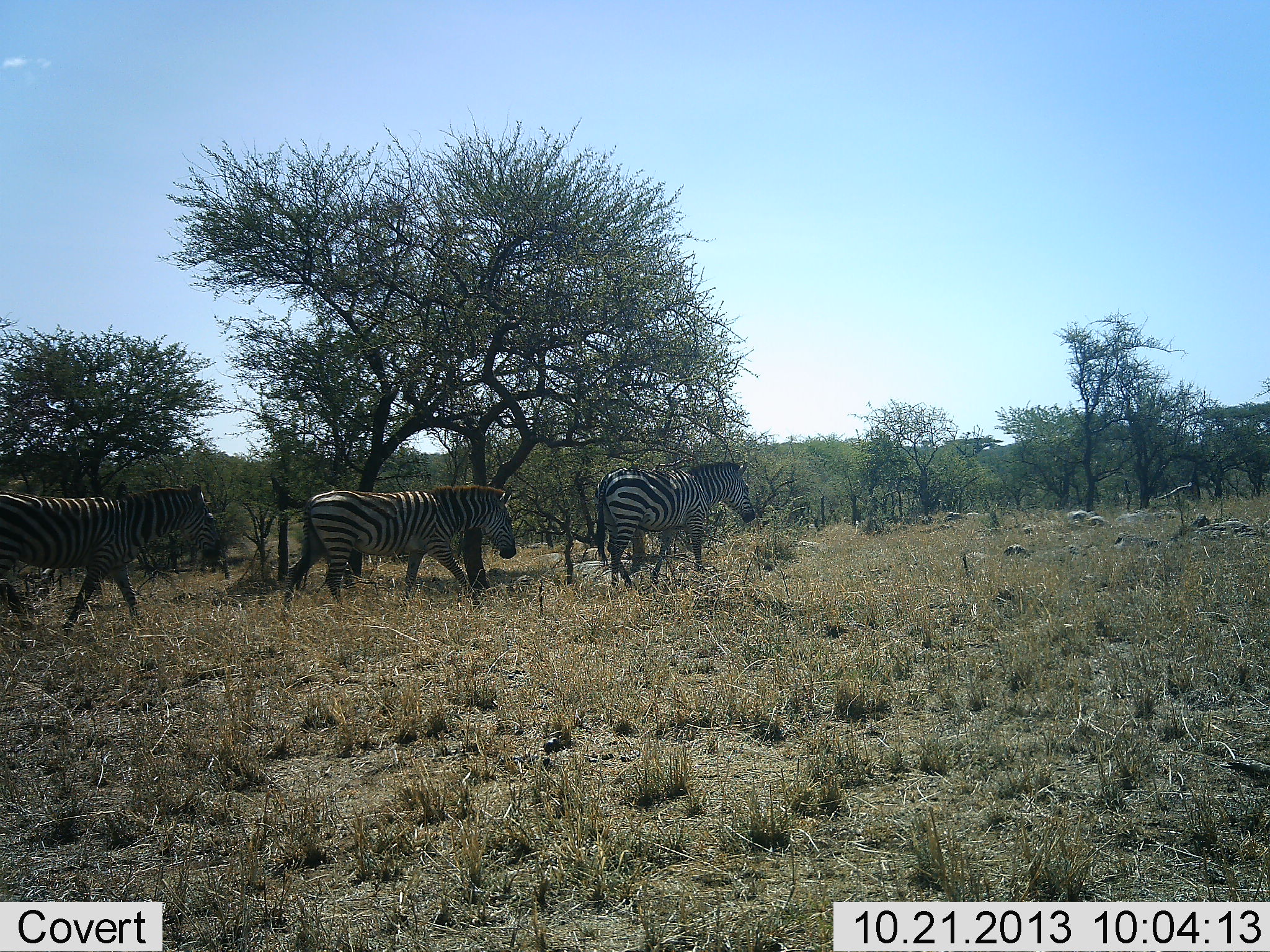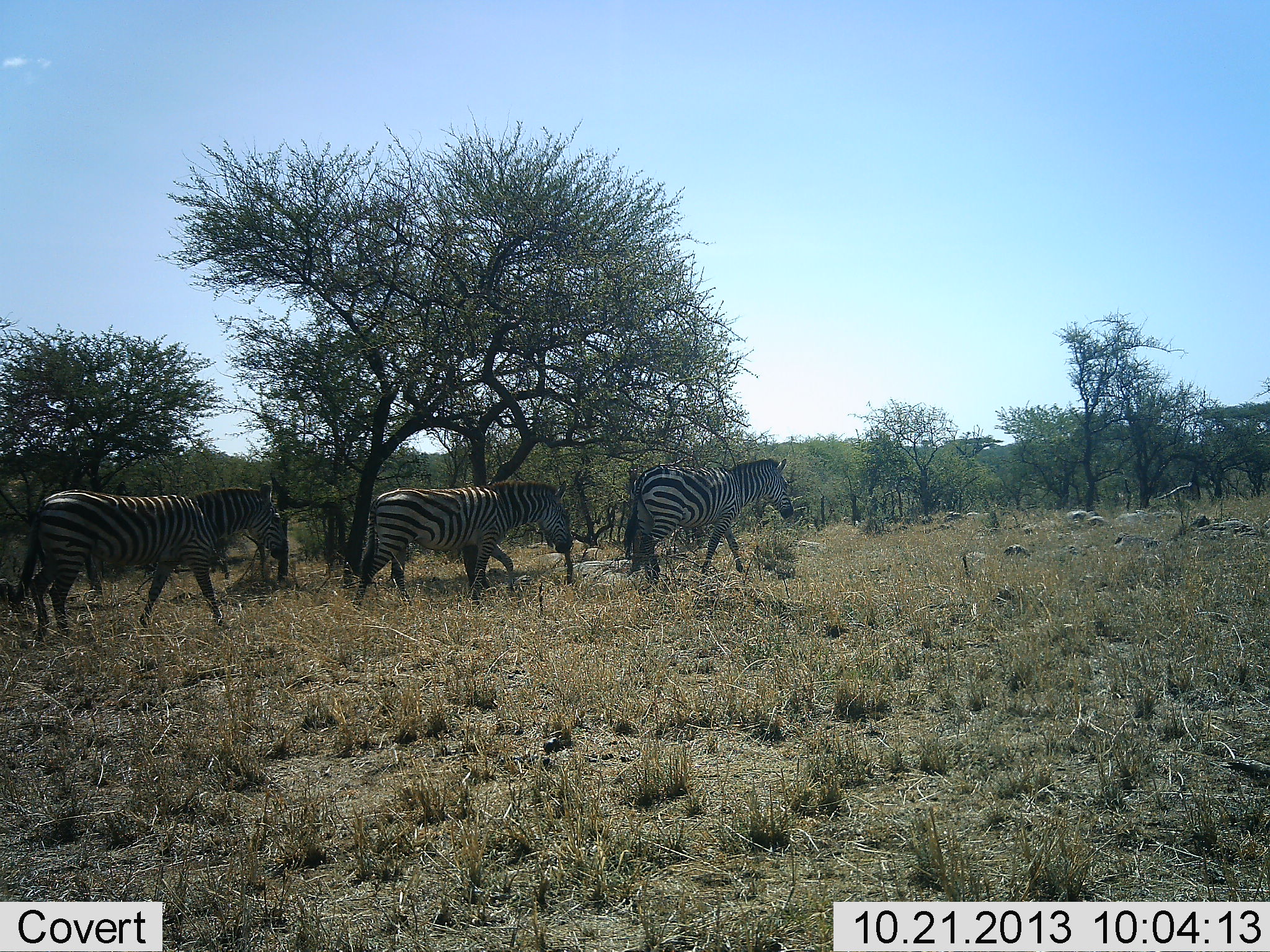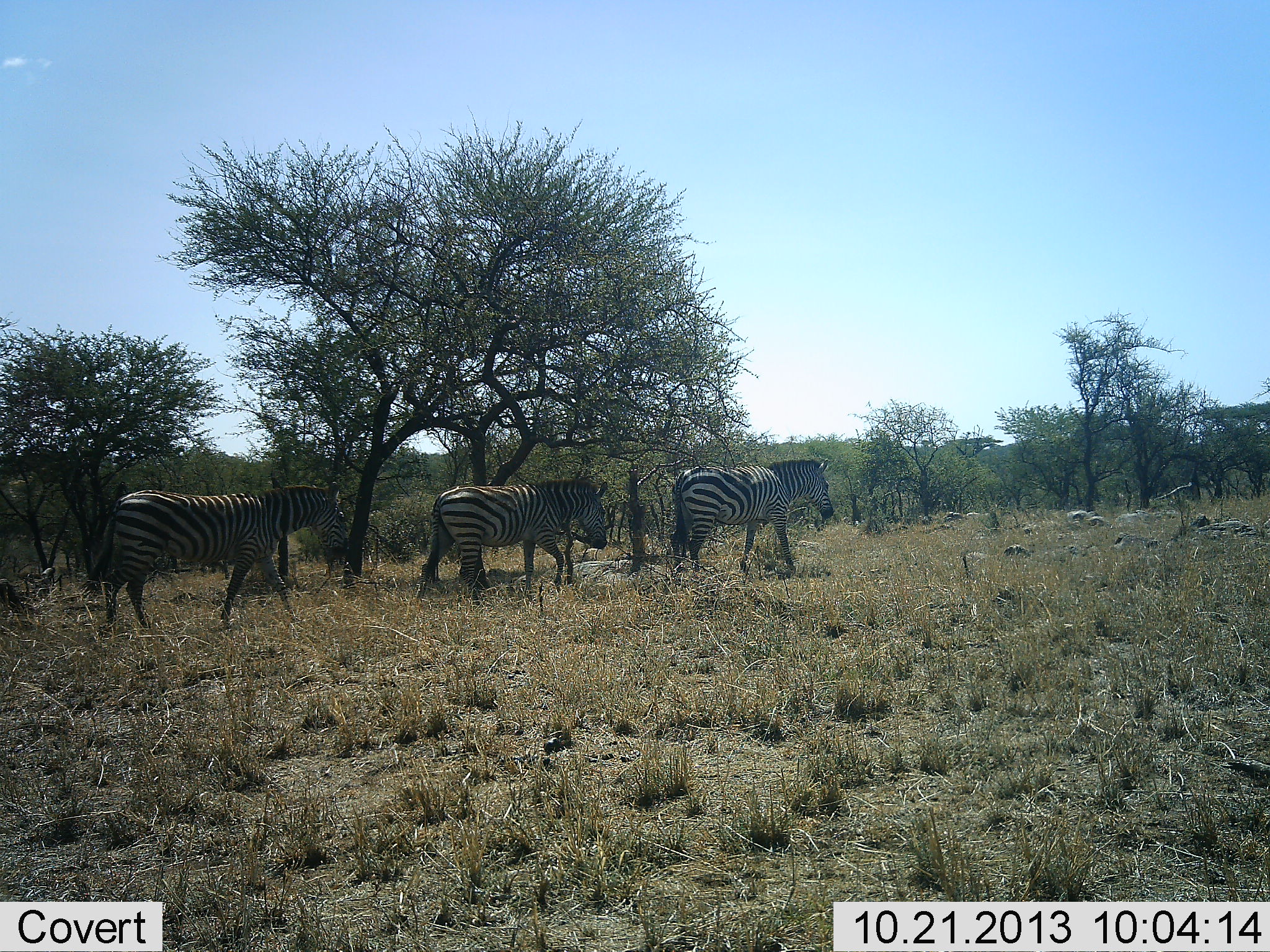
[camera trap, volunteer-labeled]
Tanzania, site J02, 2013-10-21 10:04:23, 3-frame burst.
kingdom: Animalia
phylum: Chordata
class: Mammalia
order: Perissodactyla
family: Equidae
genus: Equus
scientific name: Equus quagga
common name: plains zebra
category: zebra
Zebra (plains zebra) (Equus quagga), count 3. Behavior (volunteer vote fractions): standing 0%, resting 0%, moving 100%, interacting 0%. Young present (vote fraction): 0%. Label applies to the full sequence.